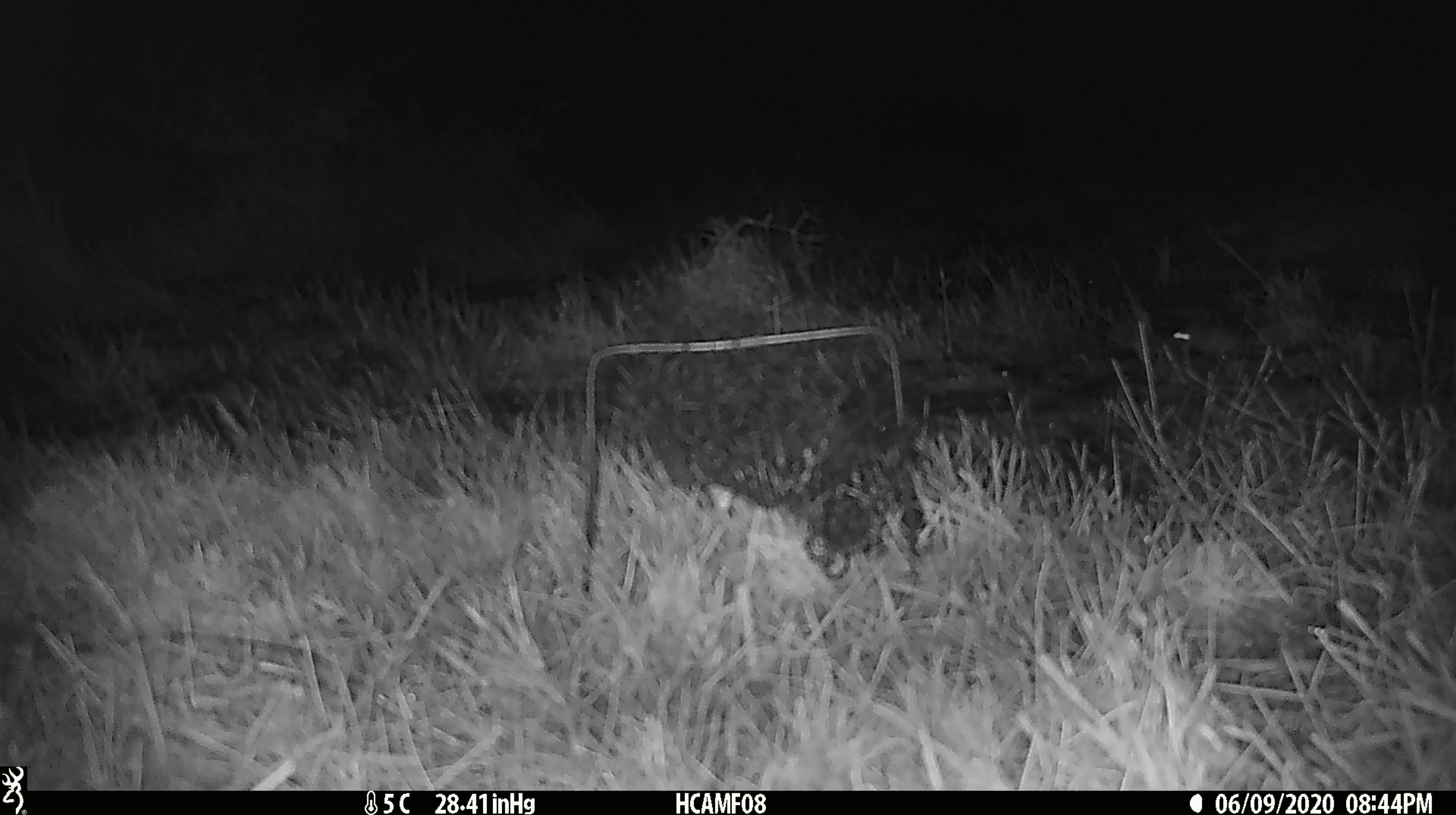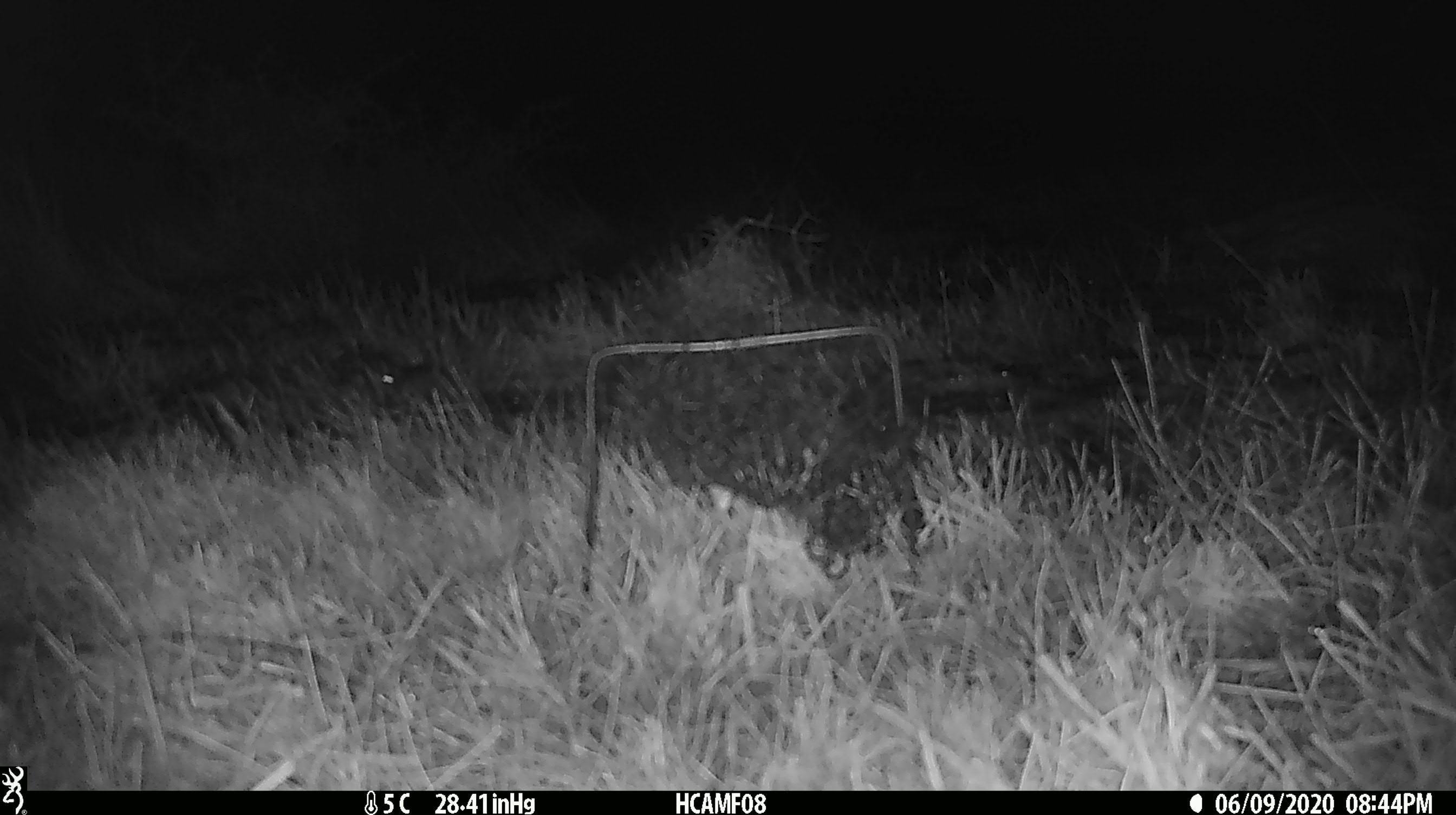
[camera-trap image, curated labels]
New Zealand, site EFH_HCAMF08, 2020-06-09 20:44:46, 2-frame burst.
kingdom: Animalia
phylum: Chordata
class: Mammalia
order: Rodentia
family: Muridae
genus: Mus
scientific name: Mus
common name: mouse